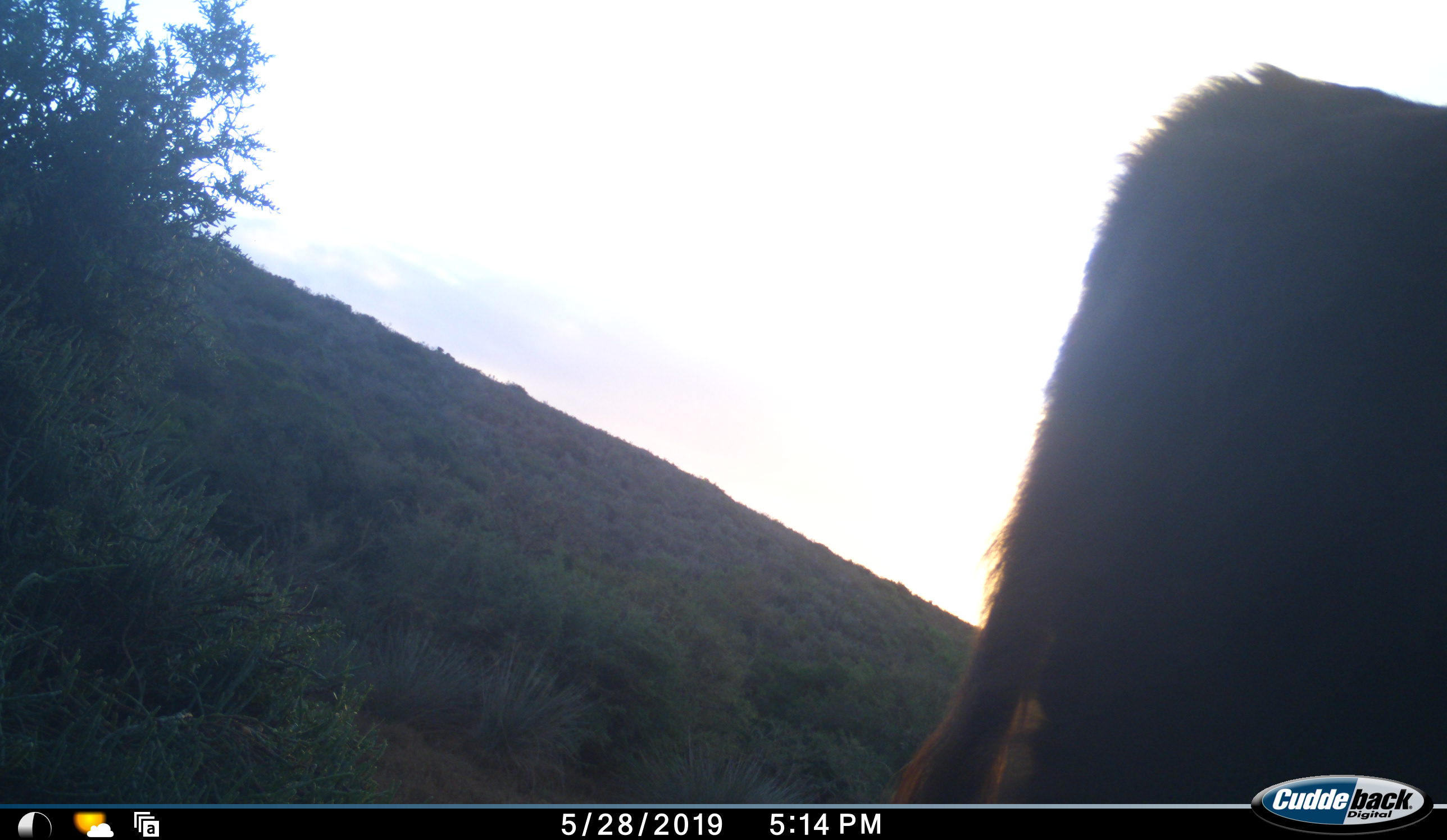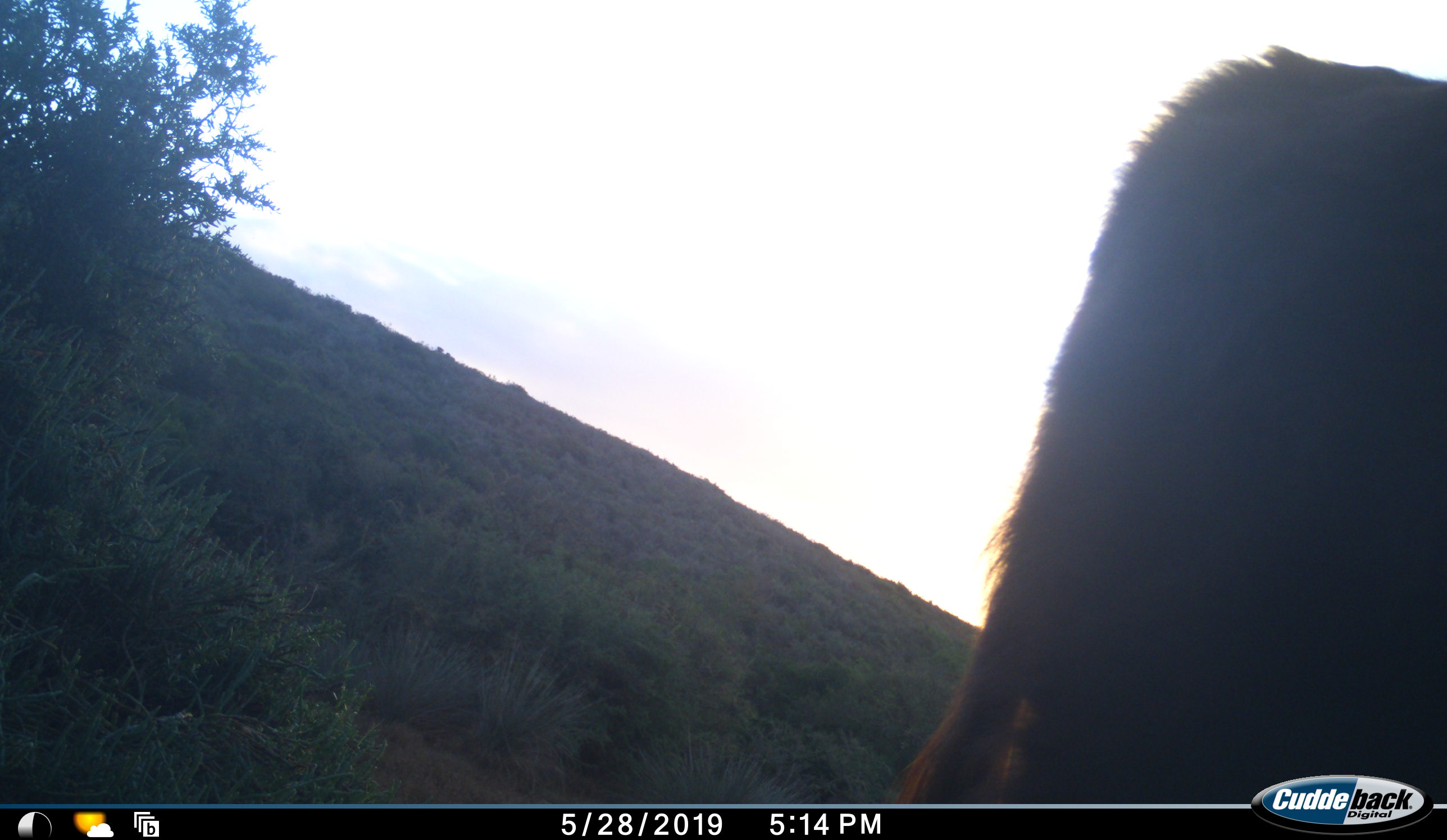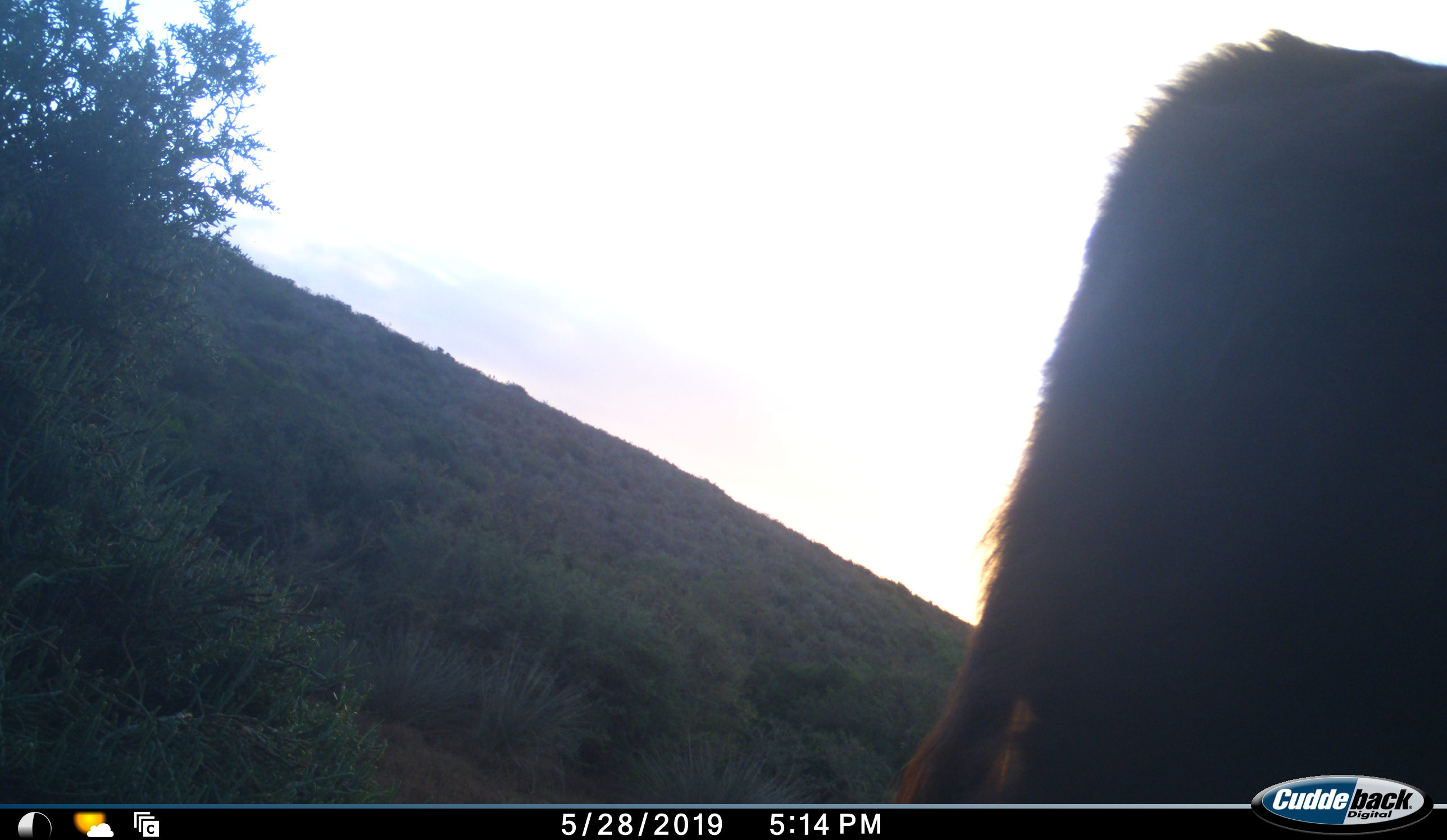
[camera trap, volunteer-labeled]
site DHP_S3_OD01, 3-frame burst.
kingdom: Animalia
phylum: Chordata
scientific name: Vertebrata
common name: domestic animal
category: domesticanimal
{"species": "domesticanimal (domestic animal) (Vertebrata)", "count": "1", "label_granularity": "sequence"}